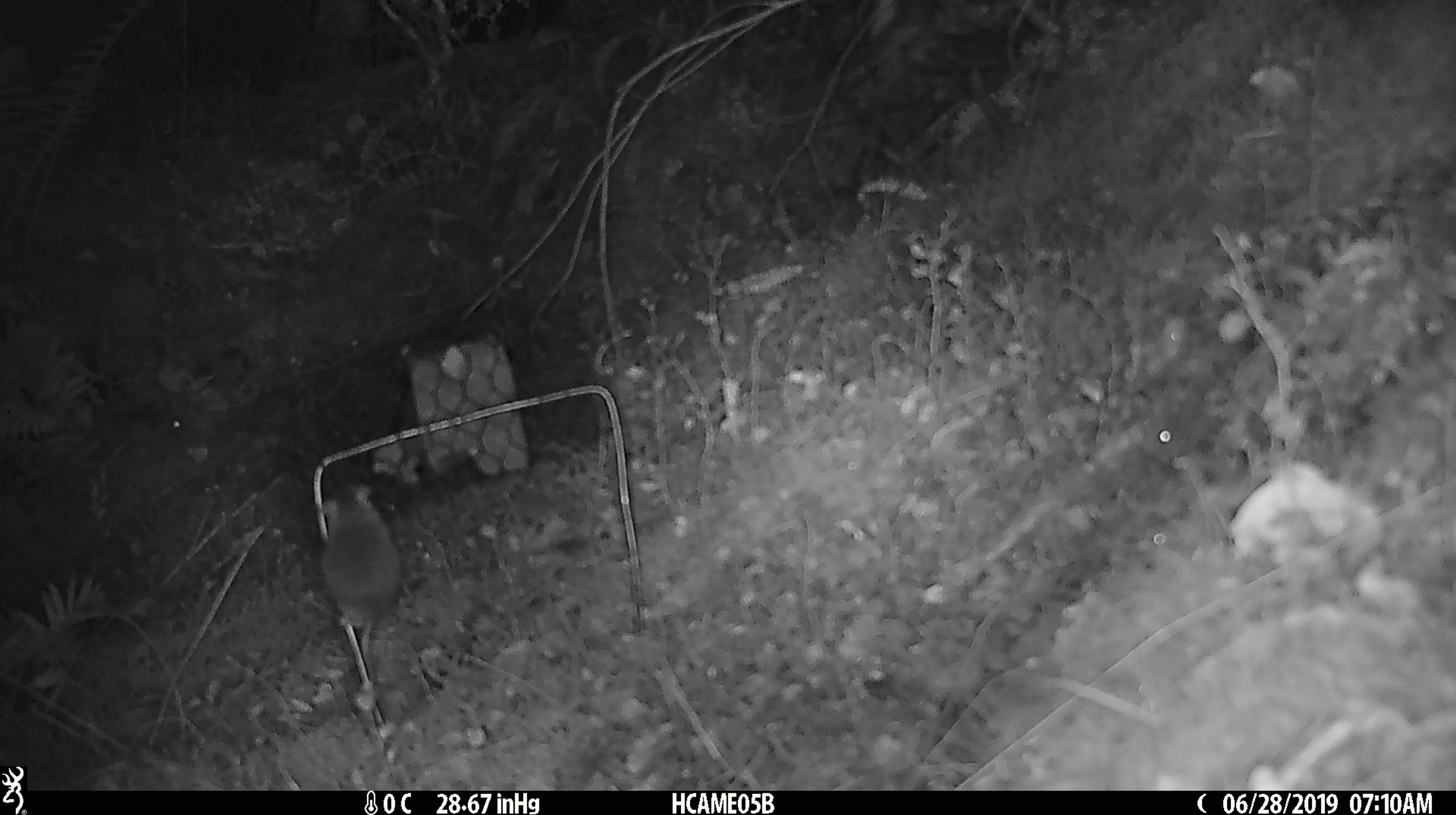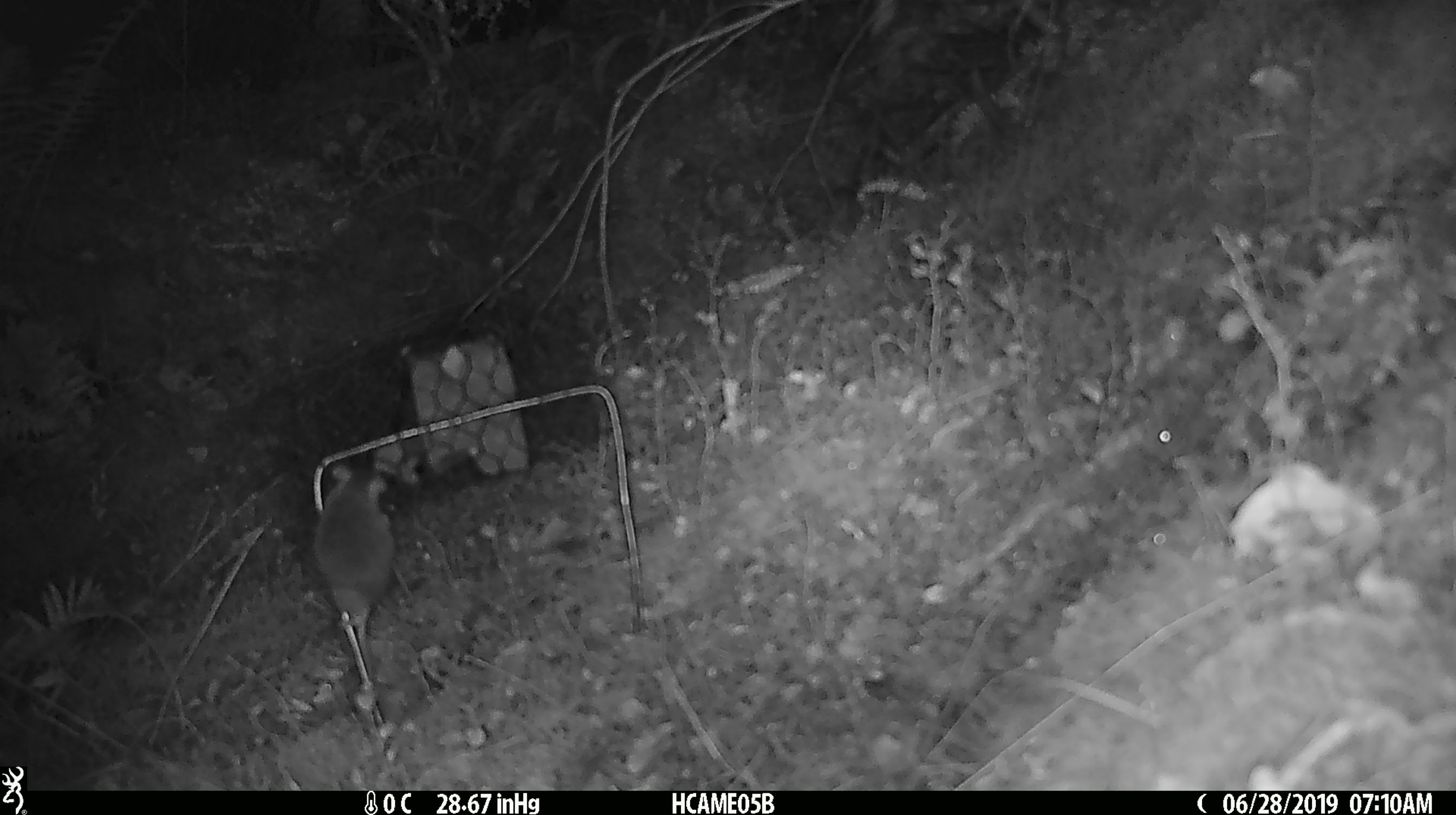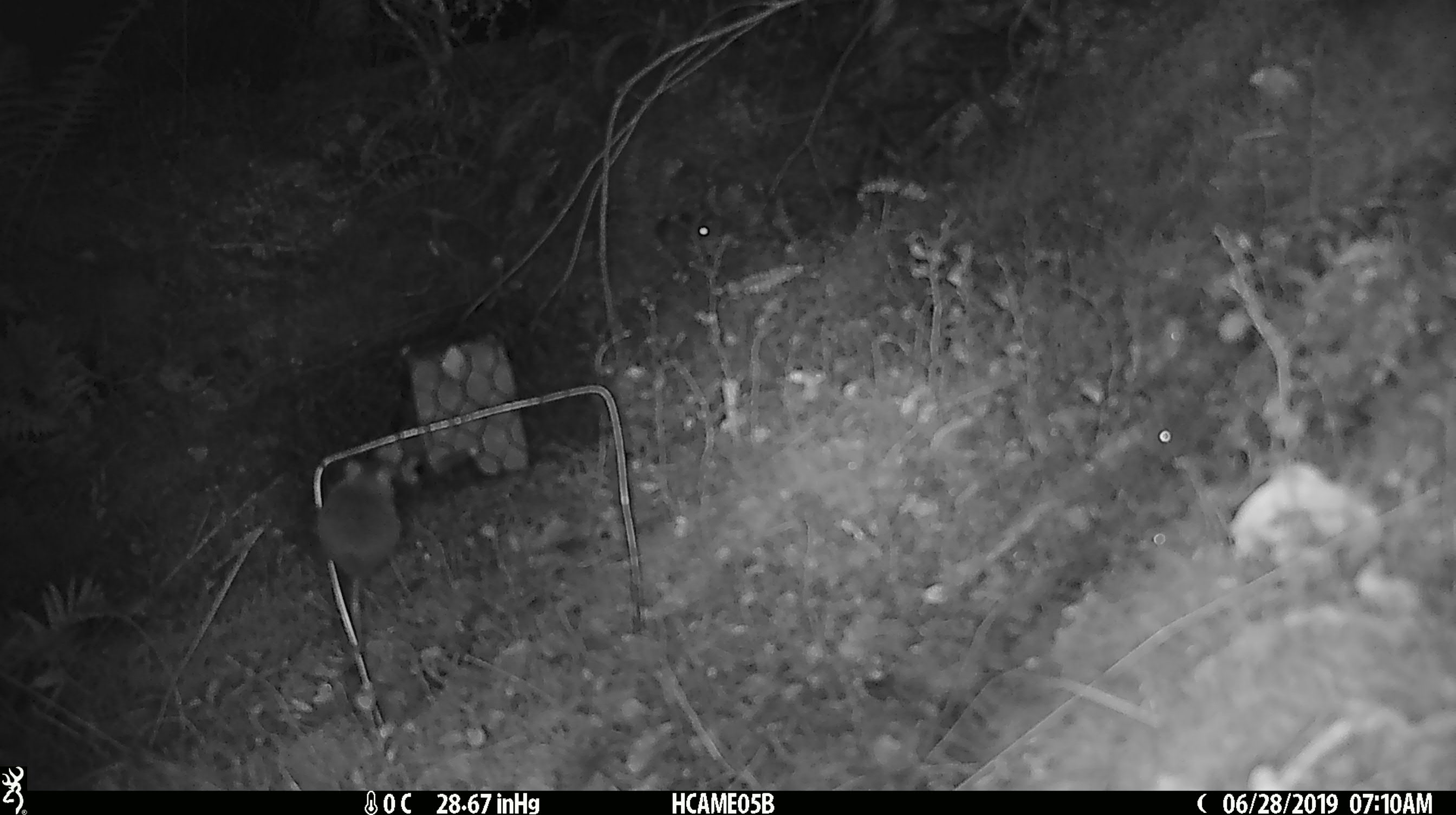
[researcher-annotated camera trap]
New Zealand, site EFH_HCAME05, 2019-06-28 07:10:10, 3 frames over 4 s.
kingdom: Animalia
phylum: Chordata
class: Mammalia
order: Rodentia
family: Muridae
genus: Mus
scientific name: Mus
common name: mouse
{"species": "mouse (Mus)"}